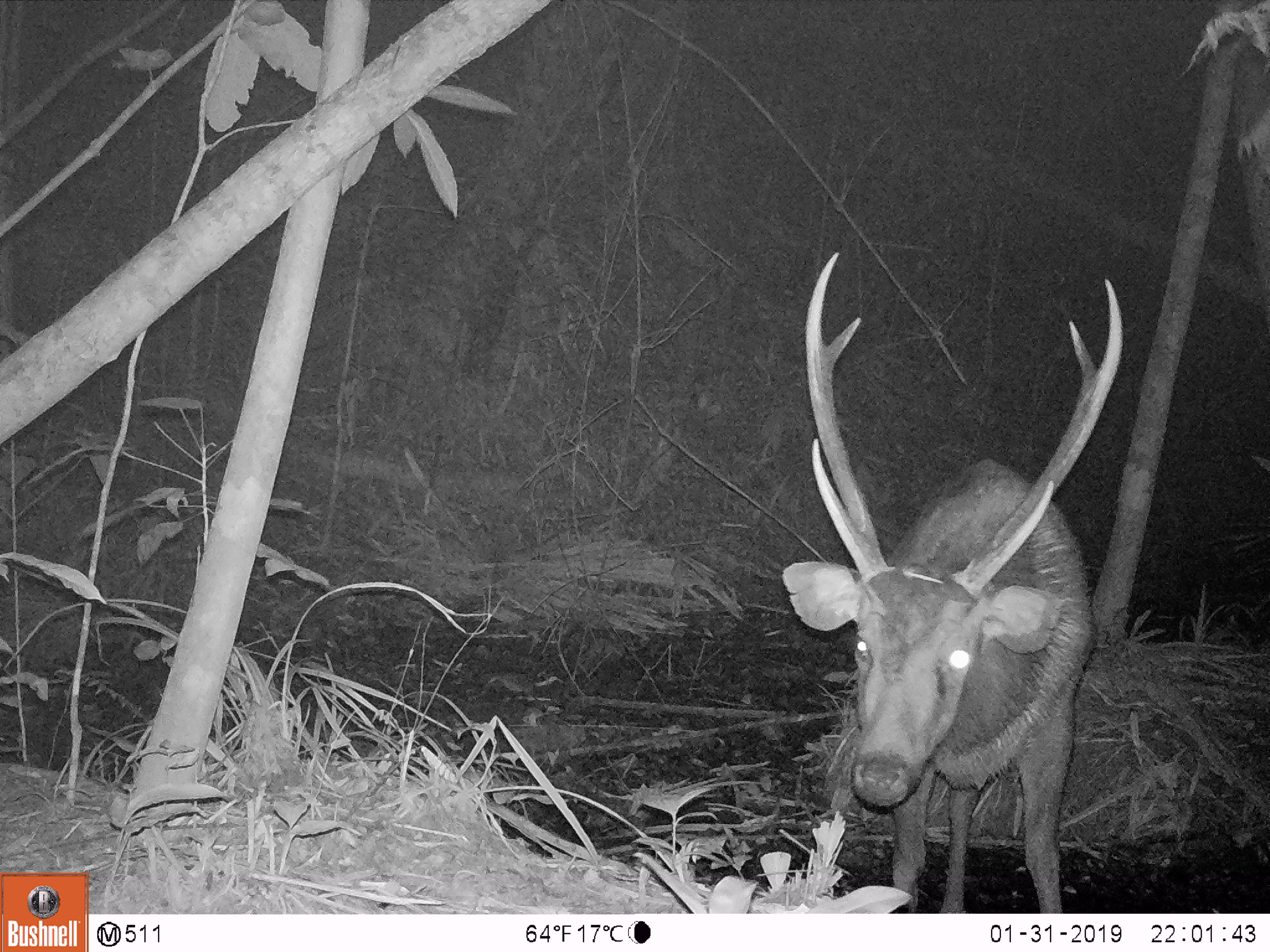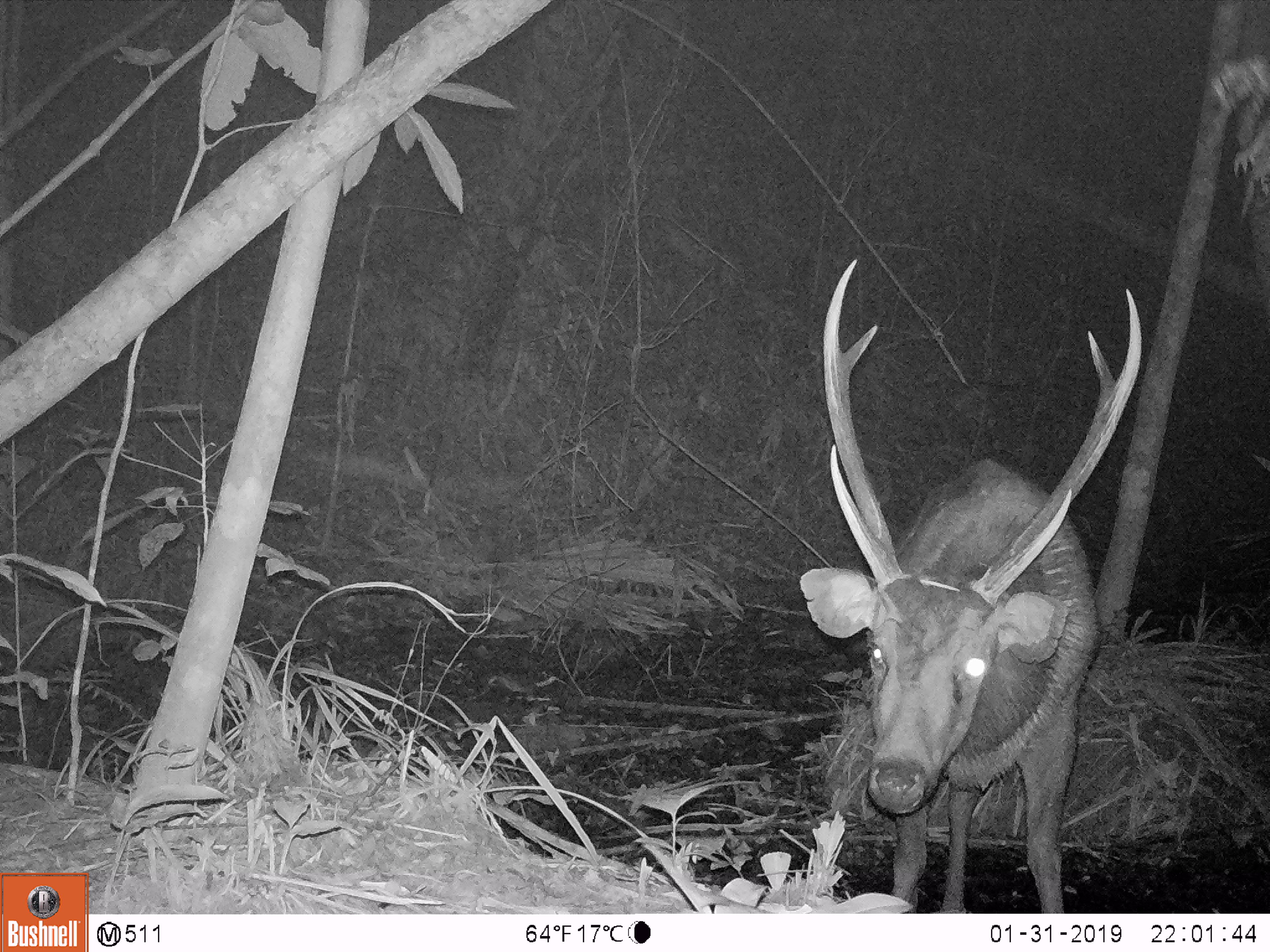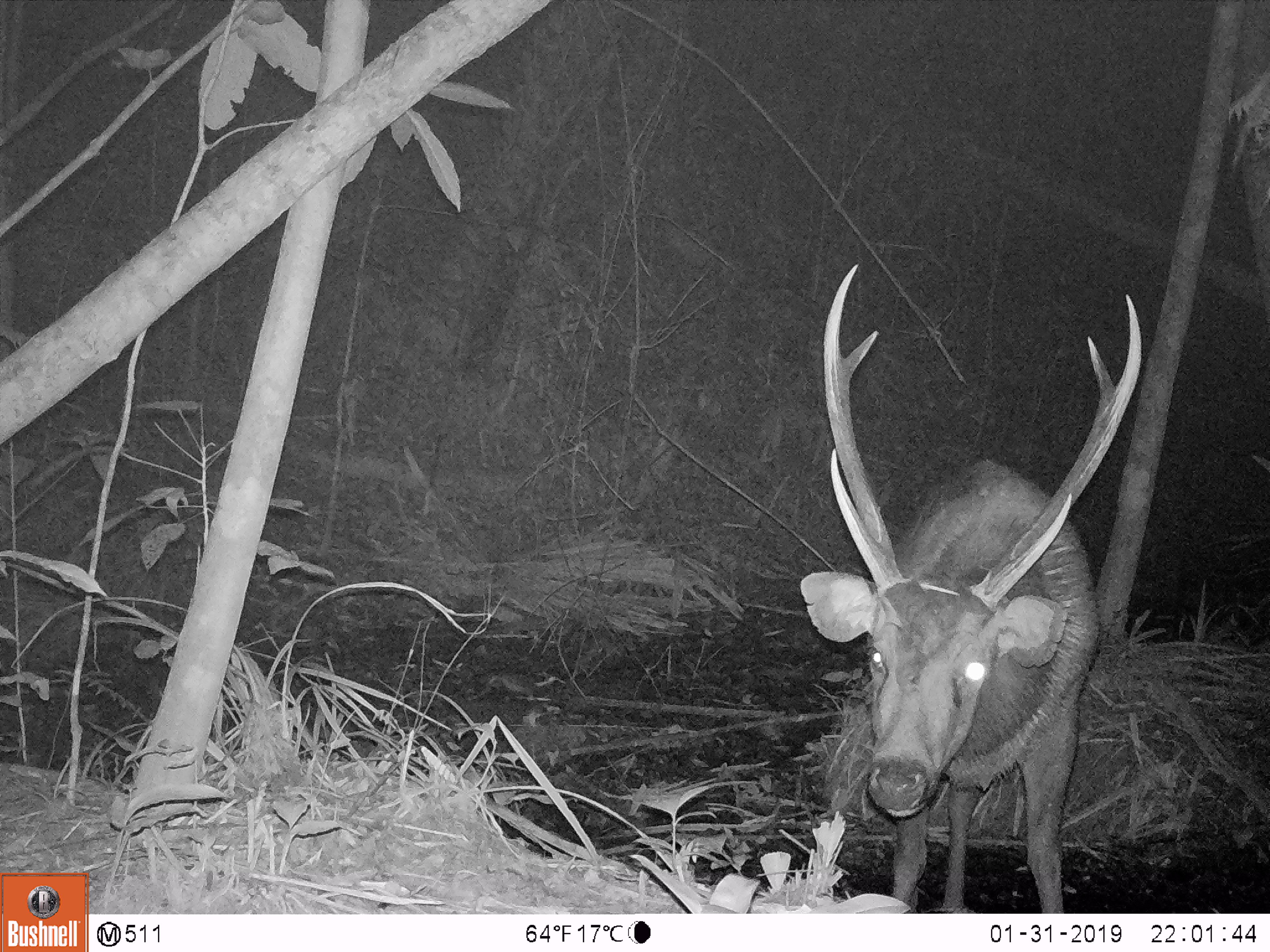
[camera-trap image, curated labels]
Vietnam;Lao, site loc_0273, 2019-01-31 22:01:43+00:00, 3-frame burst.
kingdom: Animalia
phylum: Chordata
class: Mammalia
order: Artiodactyla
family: Cervidae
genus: Rusa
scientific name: Rusa unicolor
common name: sambar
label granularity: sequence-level